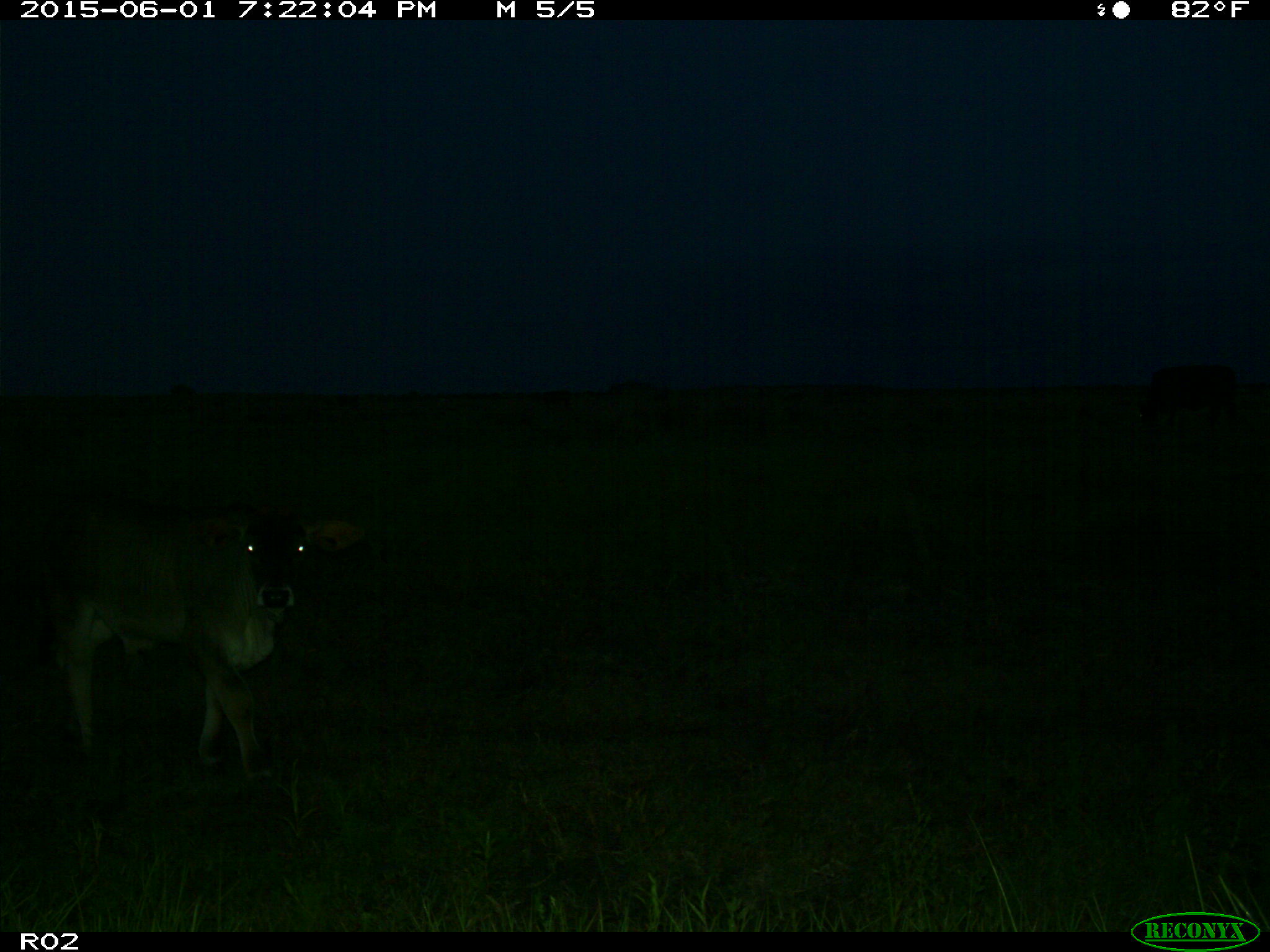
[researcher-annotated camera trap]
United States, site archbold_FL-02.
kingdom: Animalia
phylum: Chordata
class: Mammalia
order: Artiodactyla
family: Bovidae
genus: Bos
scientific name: Bos taurus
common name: domestic cow